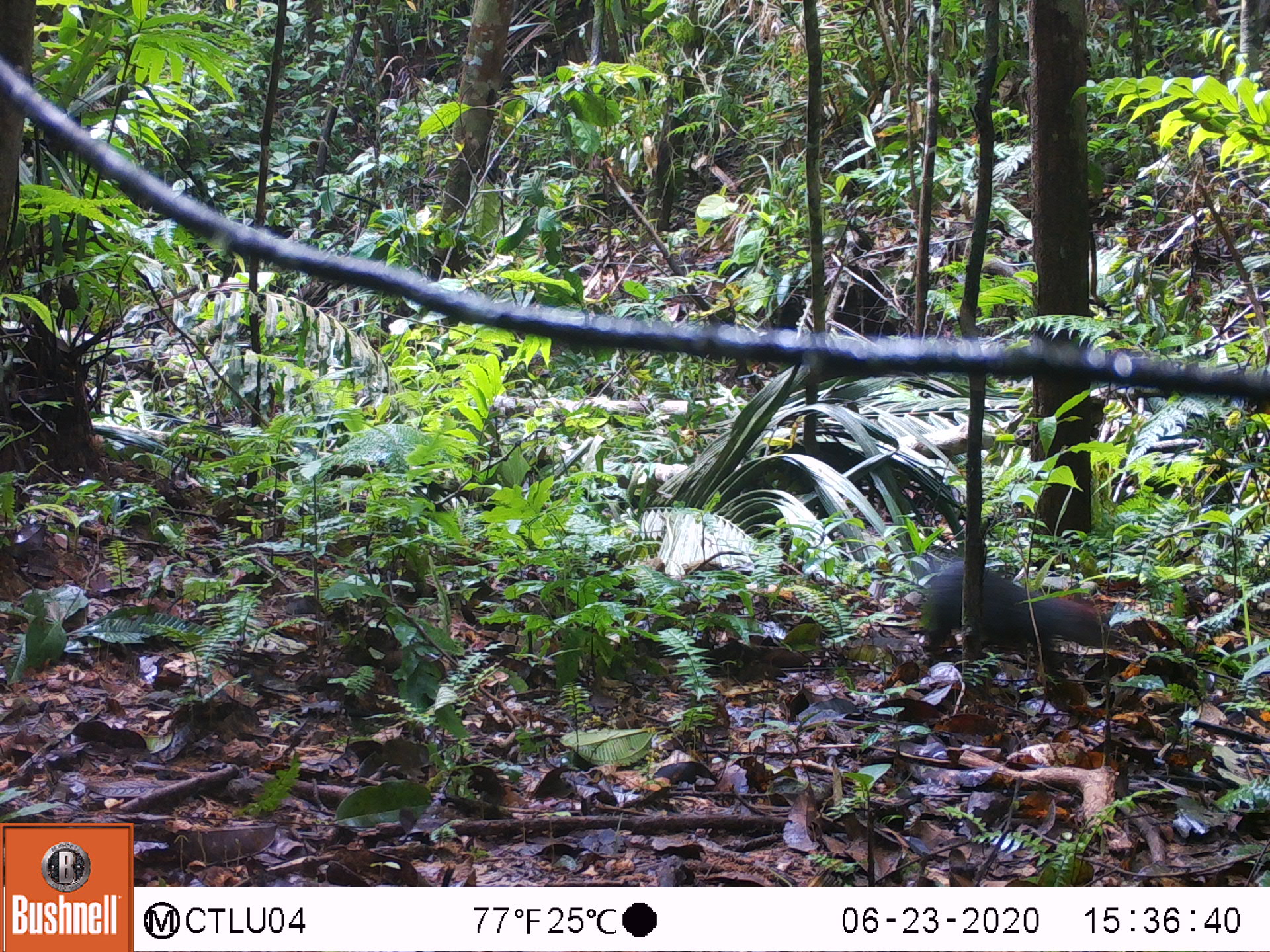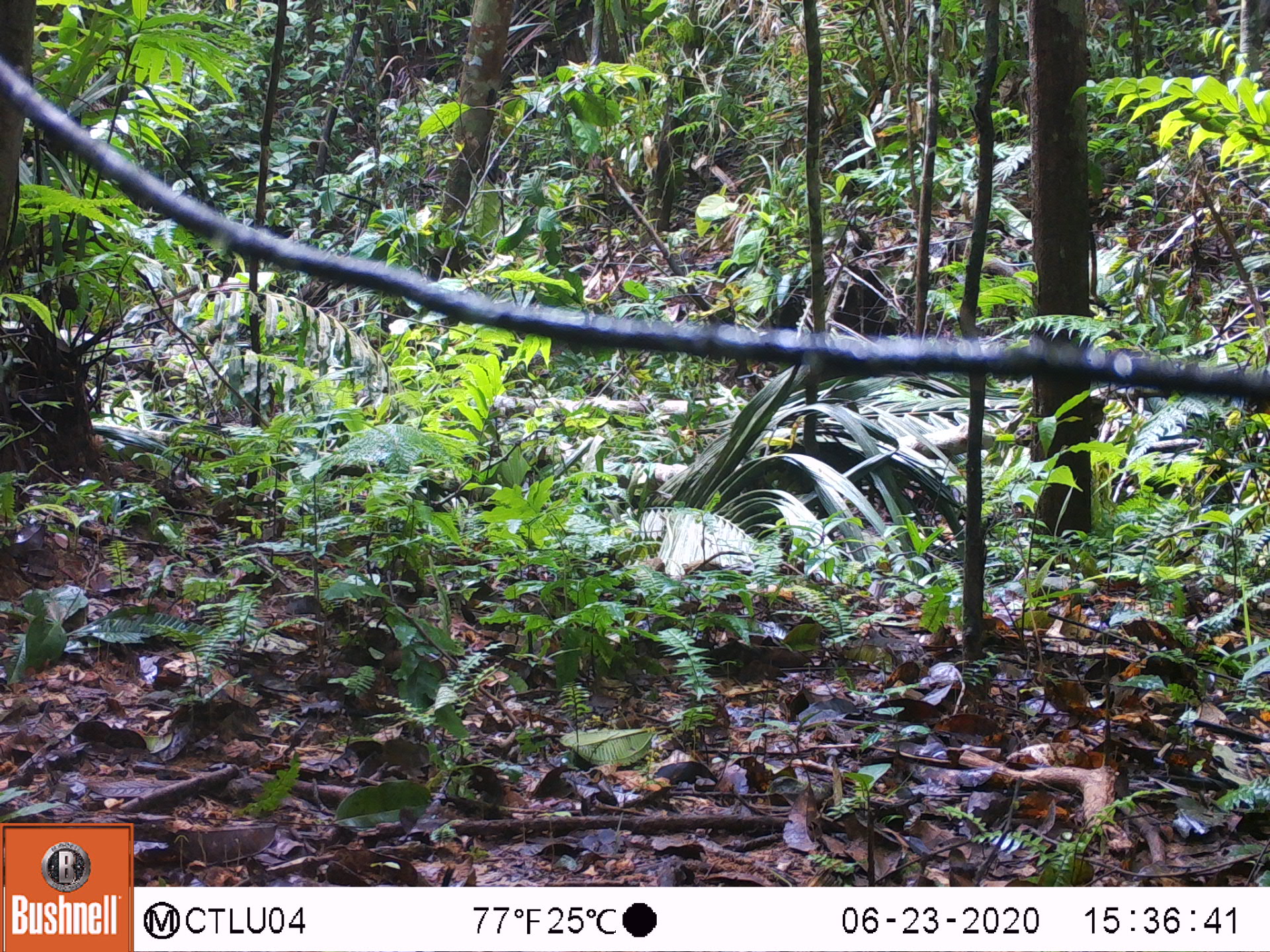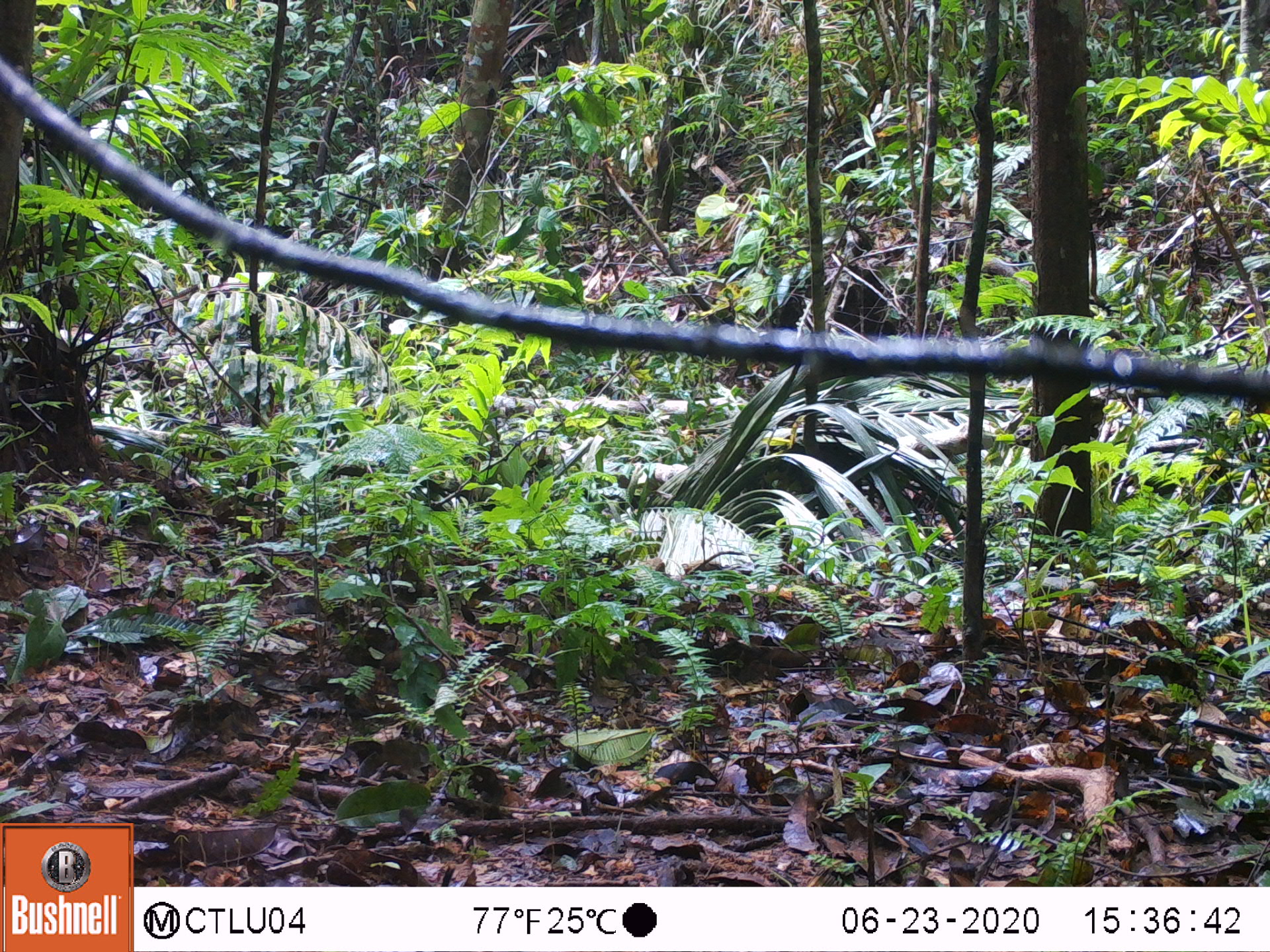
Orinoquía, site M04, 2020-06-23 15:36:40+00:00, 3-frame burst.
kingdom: Animalia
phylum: Chordata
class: Mammalia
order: Rodentia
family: Dasyproctidae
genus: Dasyprocta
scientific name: Dasyprocta fuliginosa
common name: black agouti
Black agouti (Dasyprocta fuliginosa).